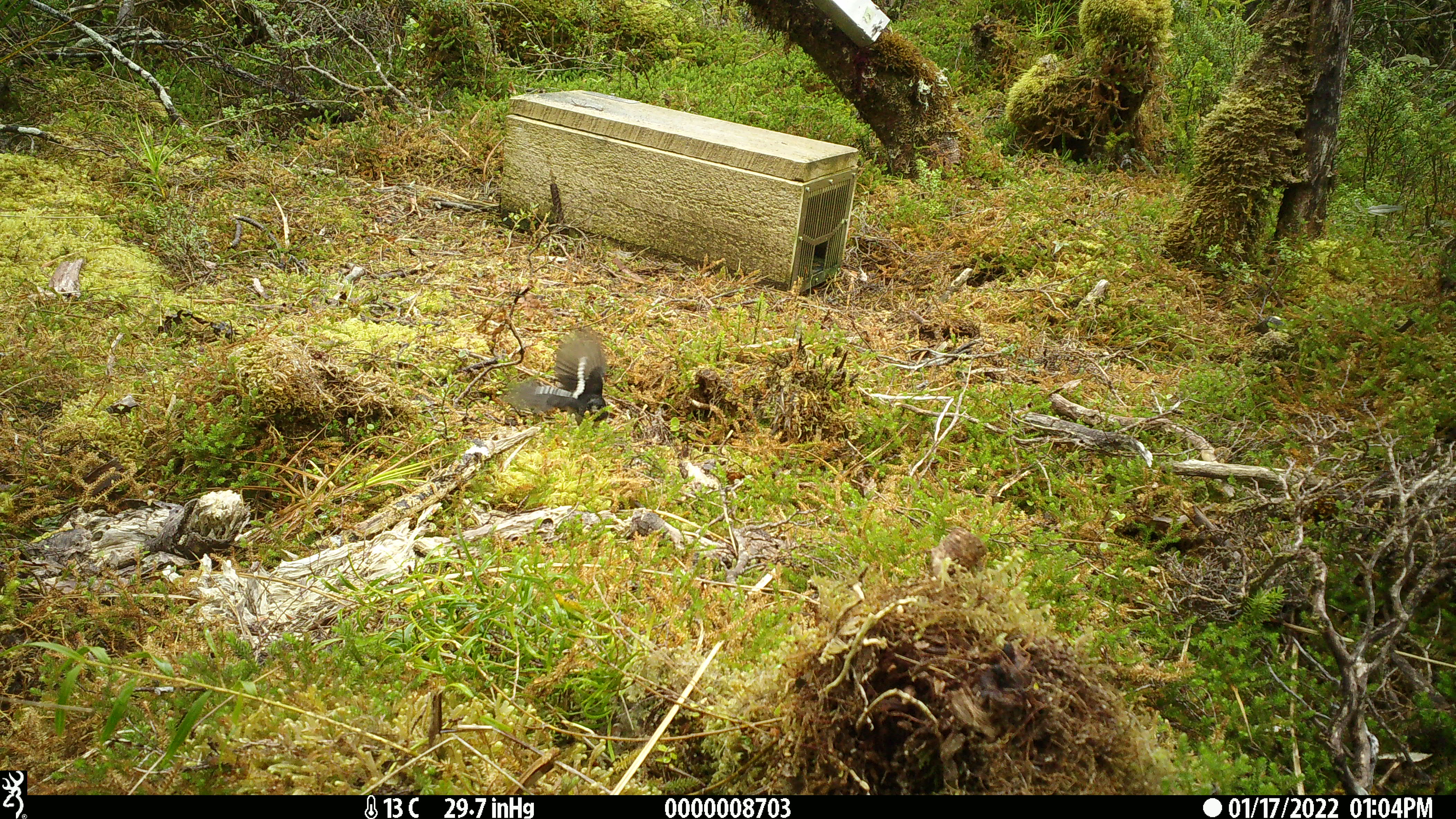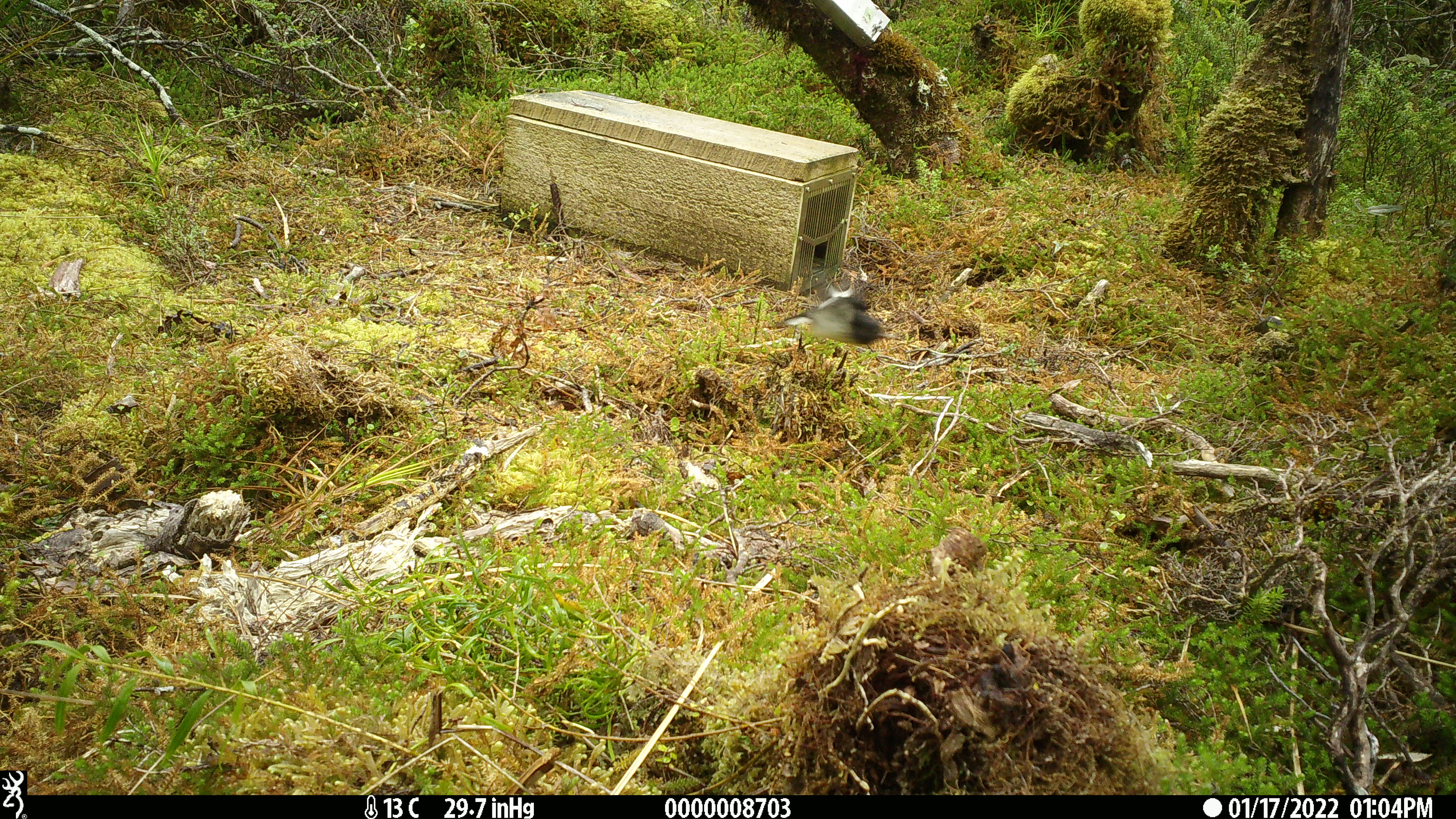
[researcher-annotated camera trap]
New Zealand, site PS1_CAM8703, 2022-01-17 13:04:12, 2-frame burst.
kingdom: Animalia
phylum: Chordata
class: Aves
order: Passeriformes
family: Petroicidae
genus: Petroica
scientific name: Petroica macrocephala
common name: tomtit